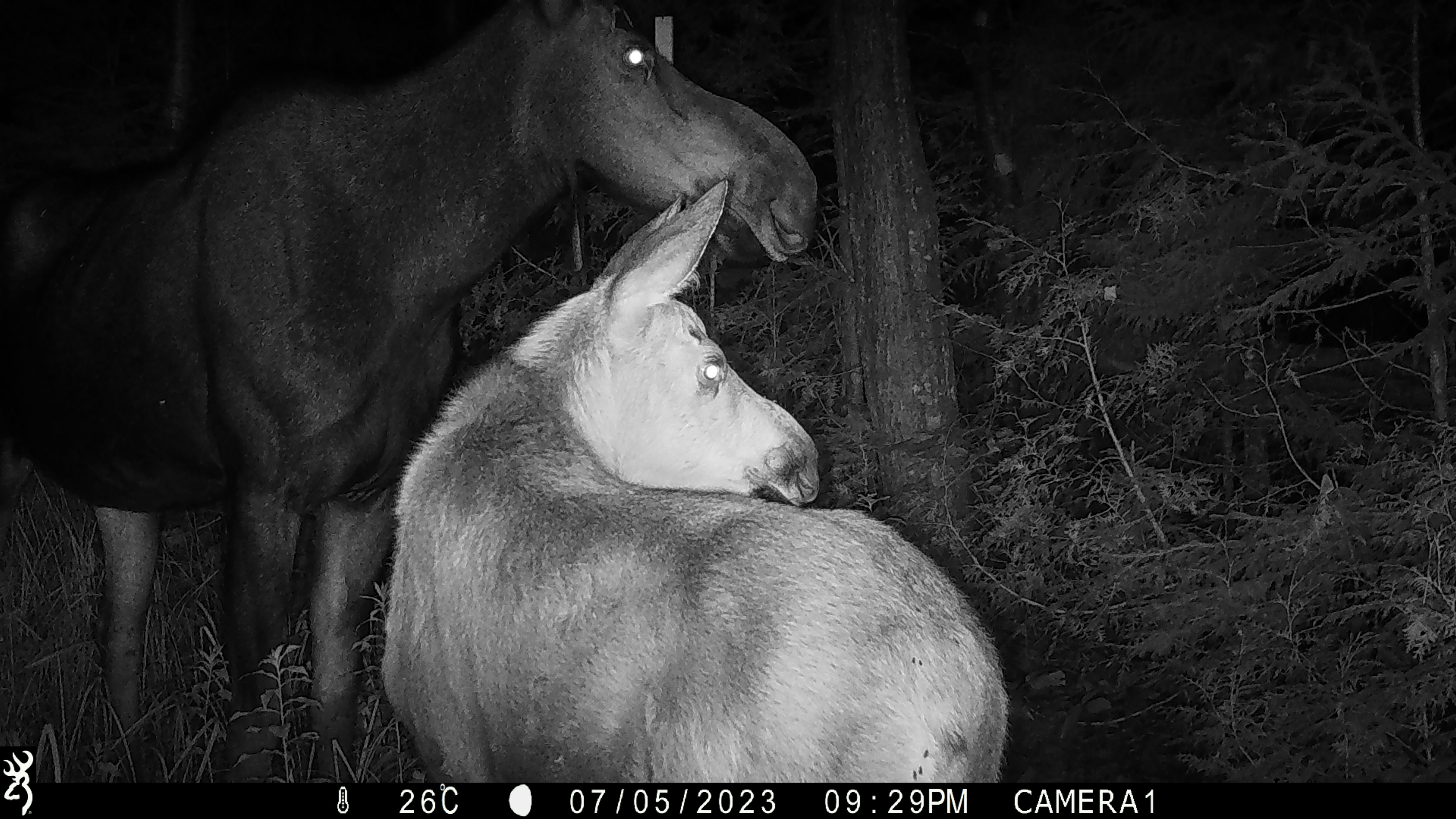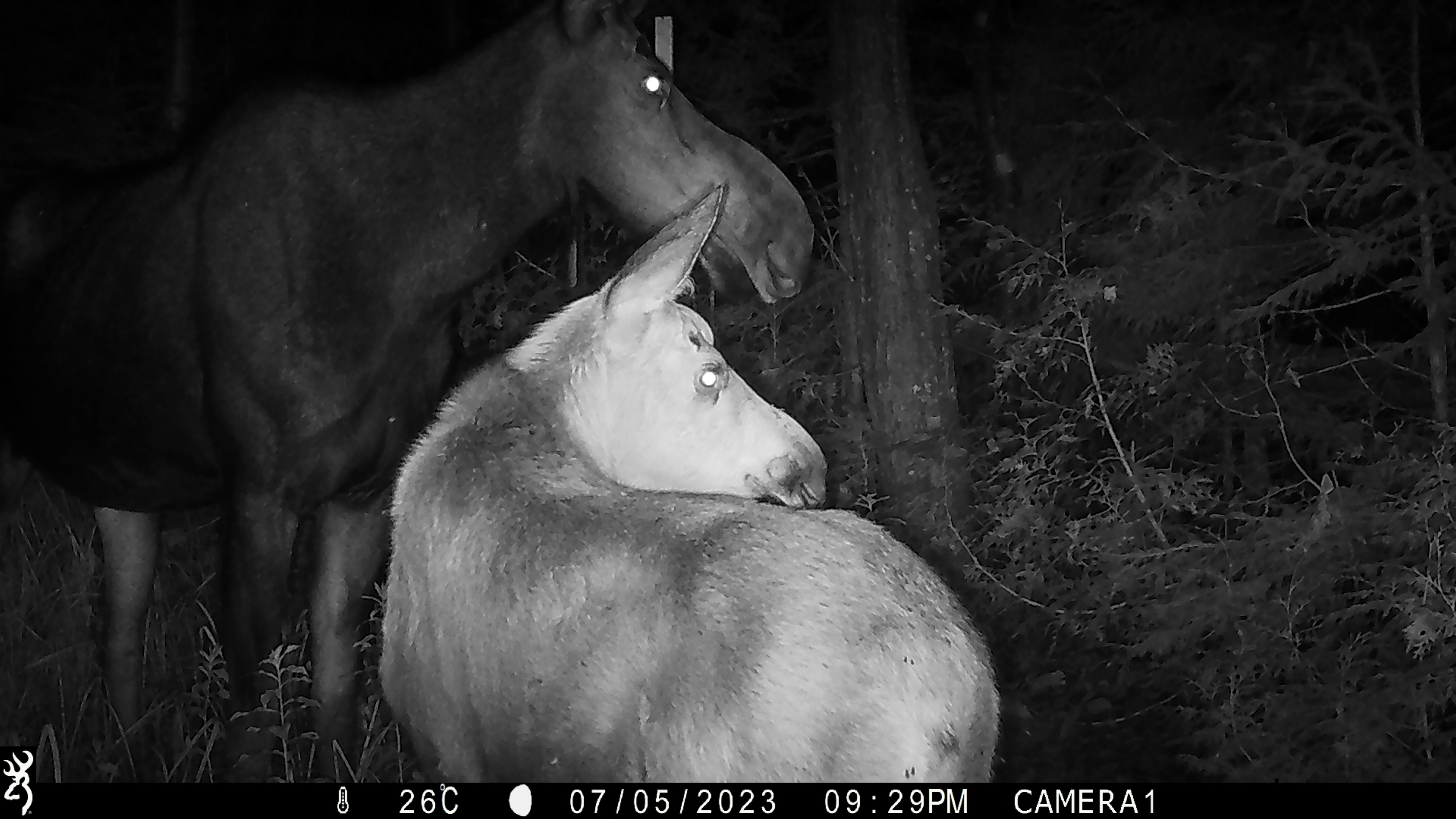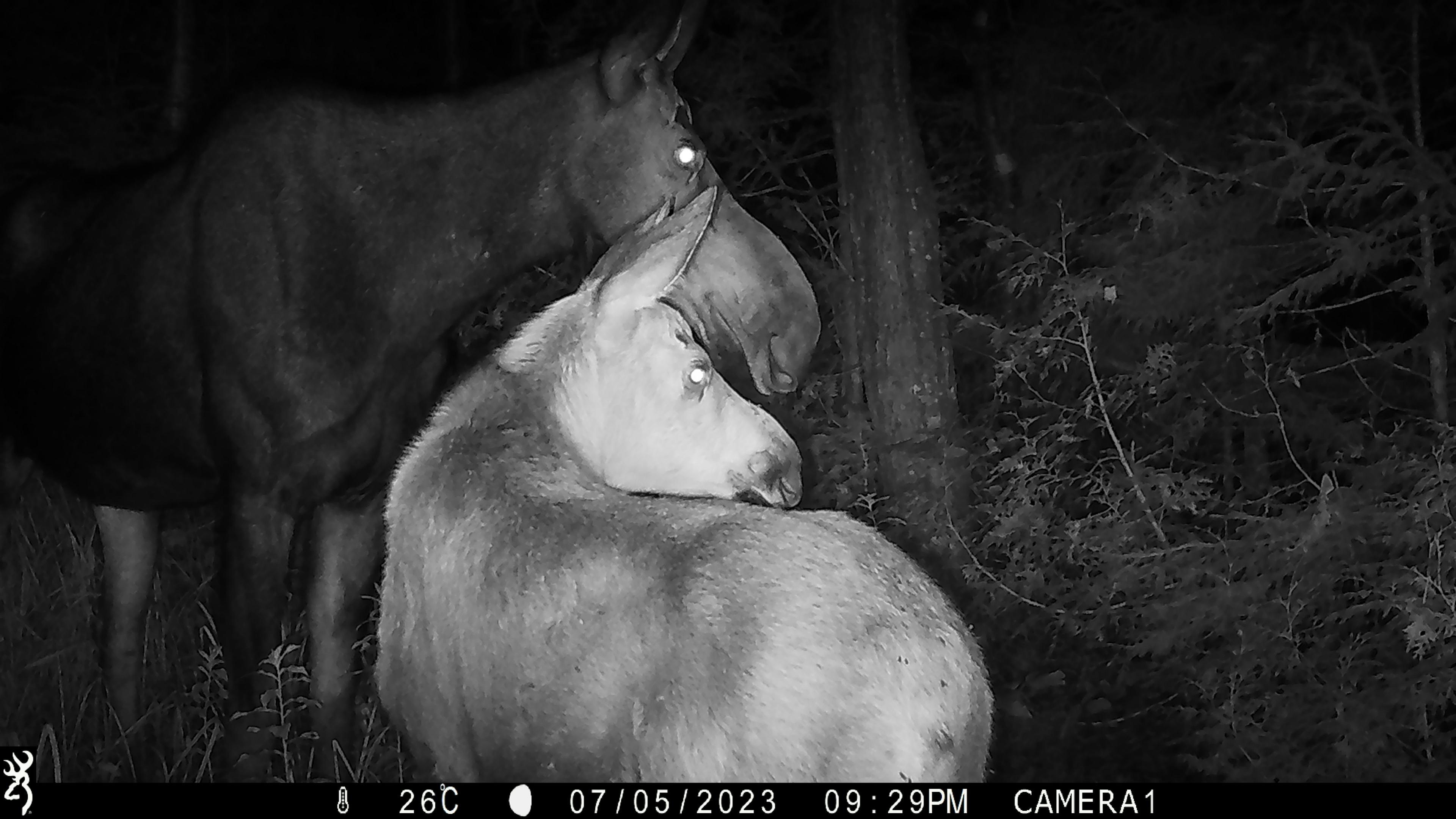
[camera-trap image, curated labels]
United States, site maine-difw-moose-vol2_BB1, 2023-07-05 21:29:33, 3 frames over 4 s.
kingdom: Animalia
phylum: Chordata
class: Mammalia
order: Artiodactyla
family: Cervidae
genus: Alces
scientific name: Alces alces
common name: moose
Moose (Alces alces).